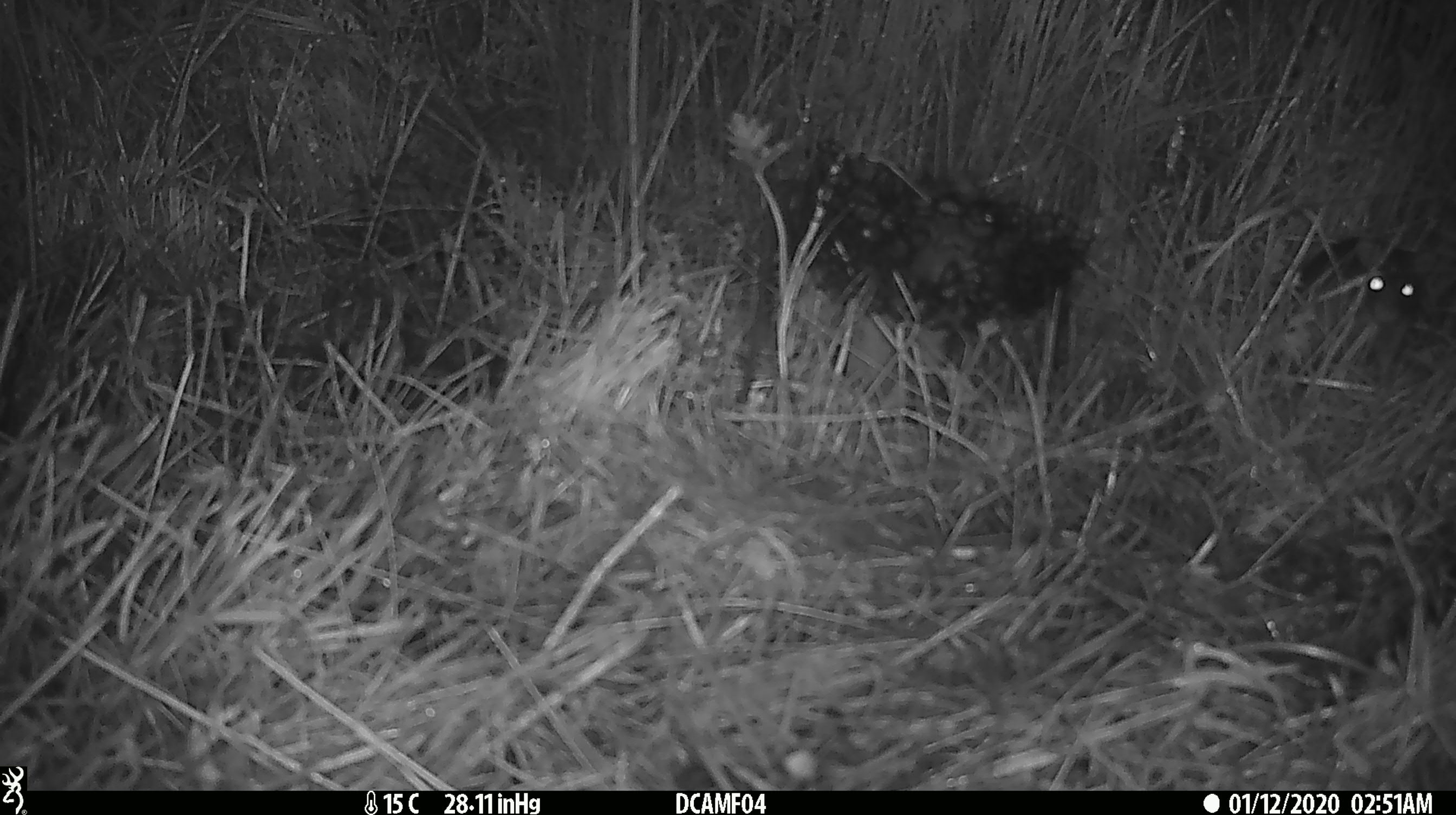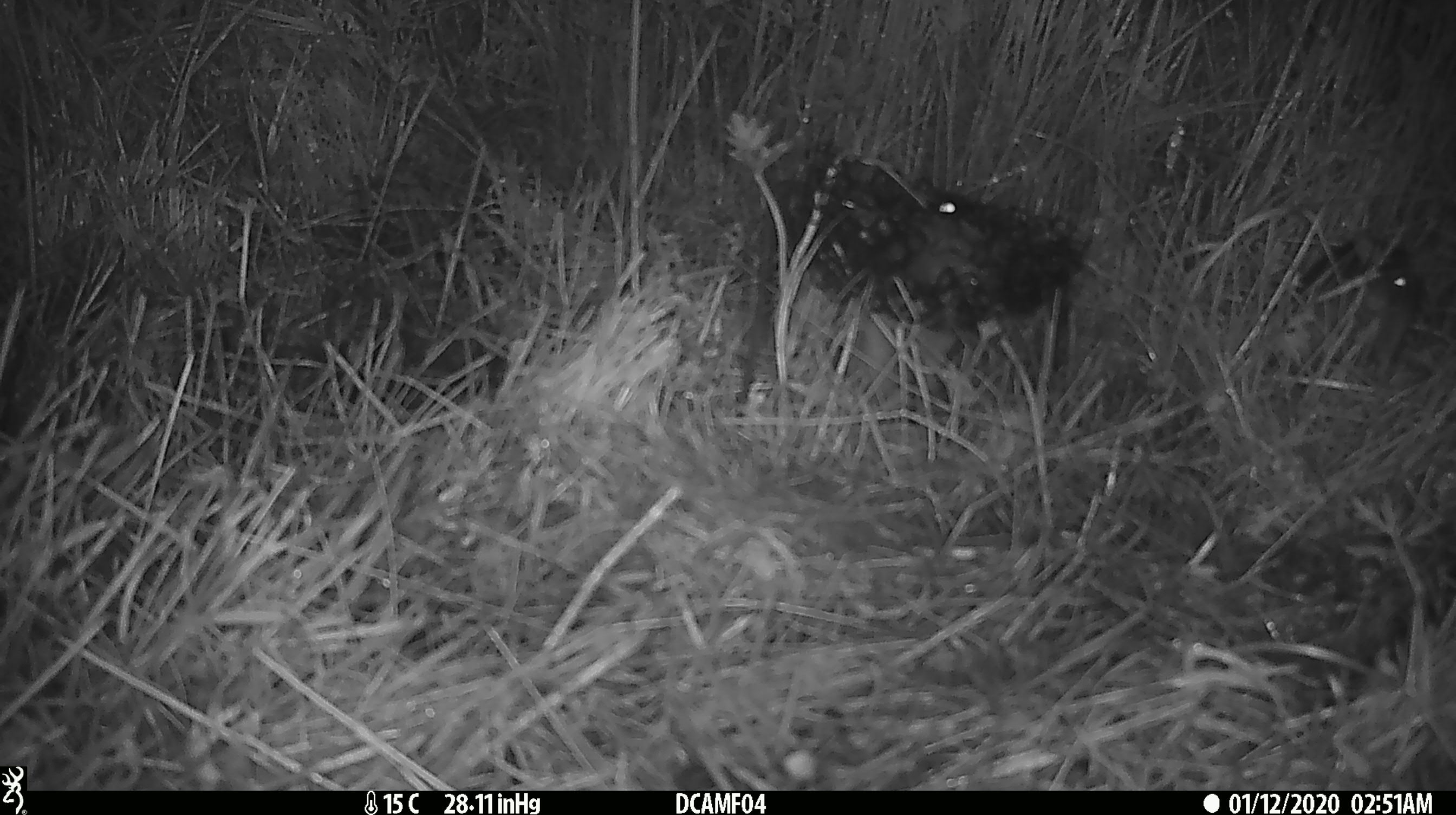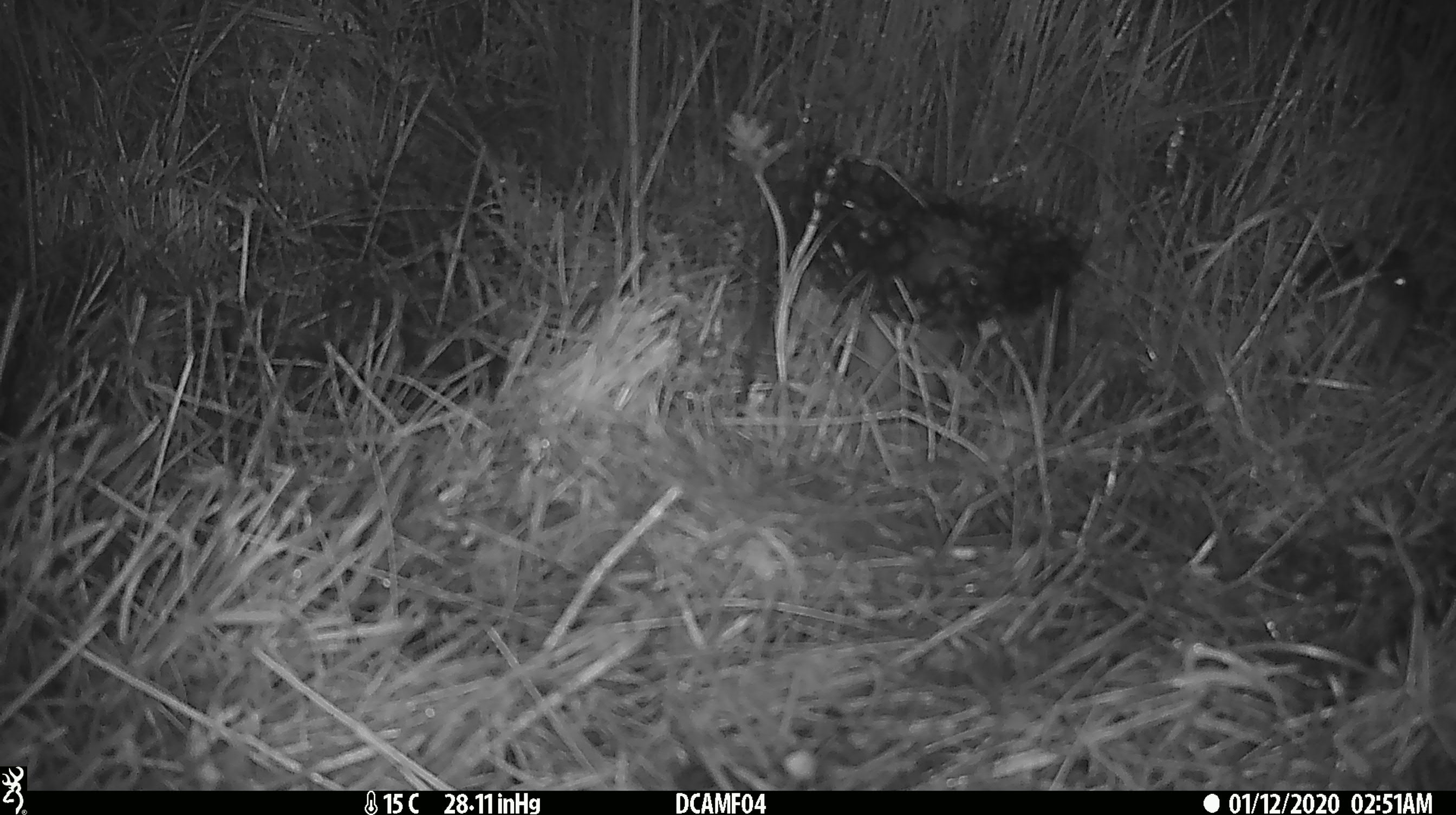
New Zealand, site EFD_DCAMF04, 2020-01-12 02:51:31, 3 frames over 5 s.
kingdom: Animalia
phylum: Chordata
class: Mammalia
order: Rodentia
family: Muridae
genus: Rattus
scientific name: Rattus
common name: rat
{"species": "rat (Rattus)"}